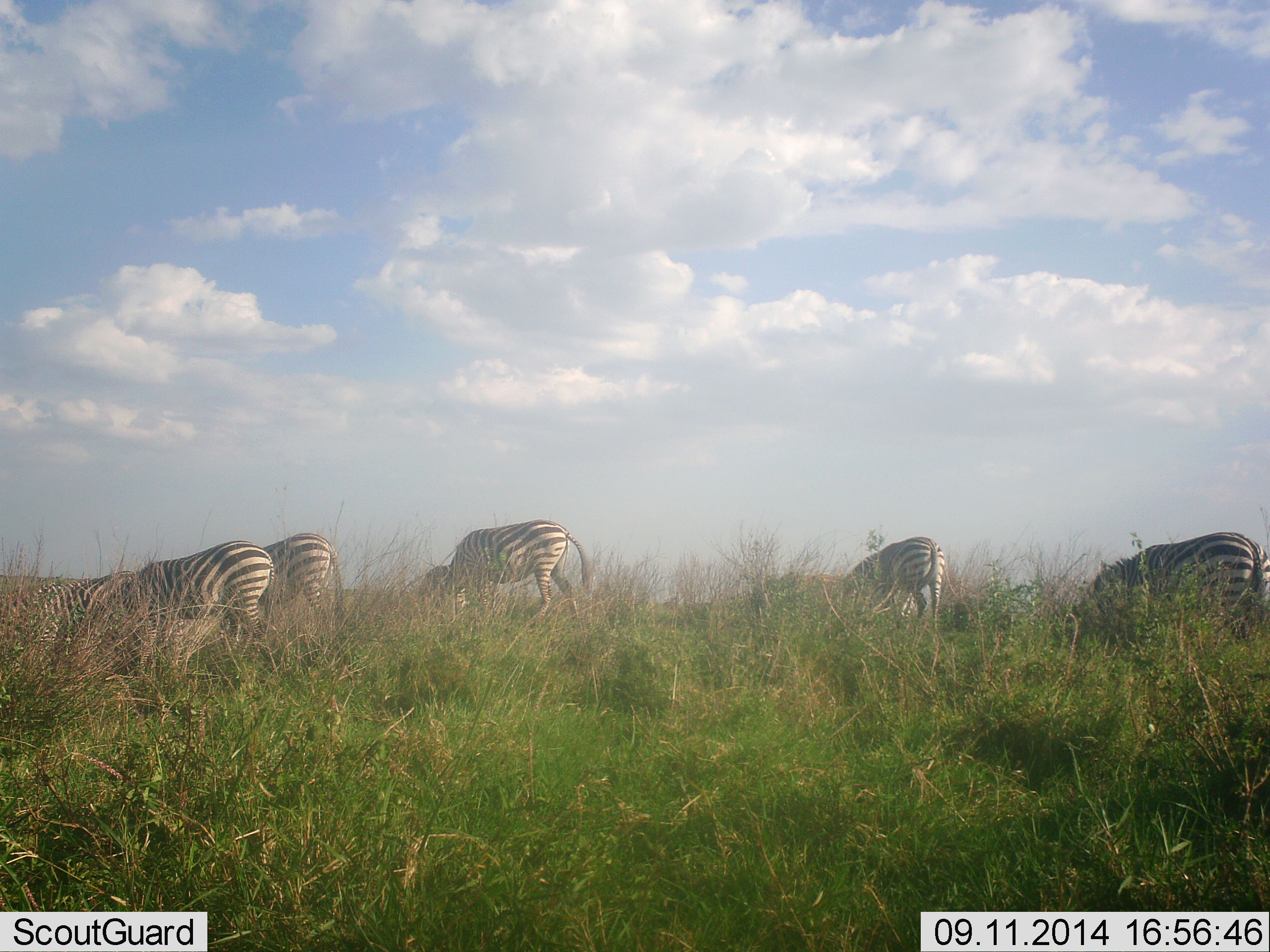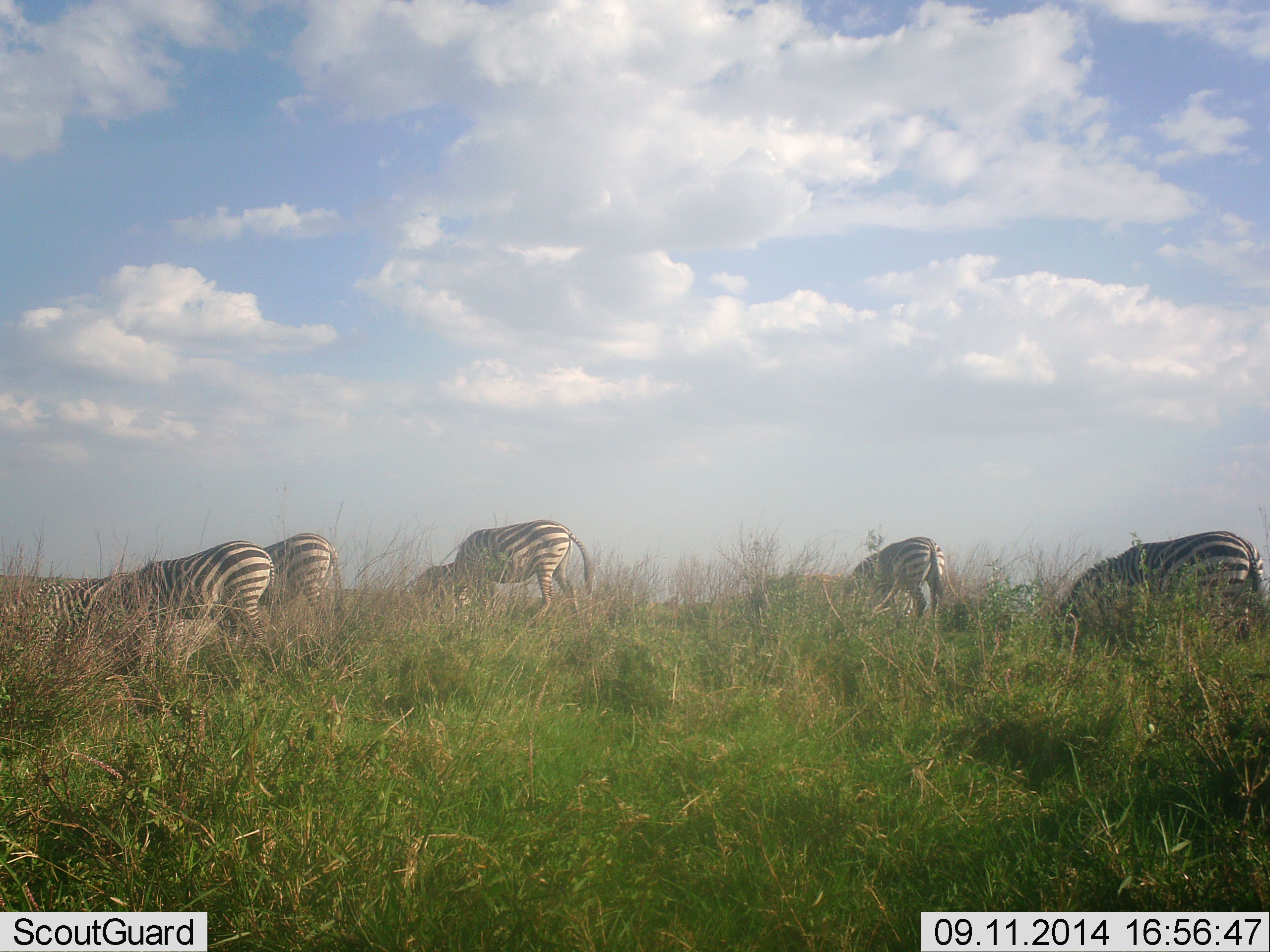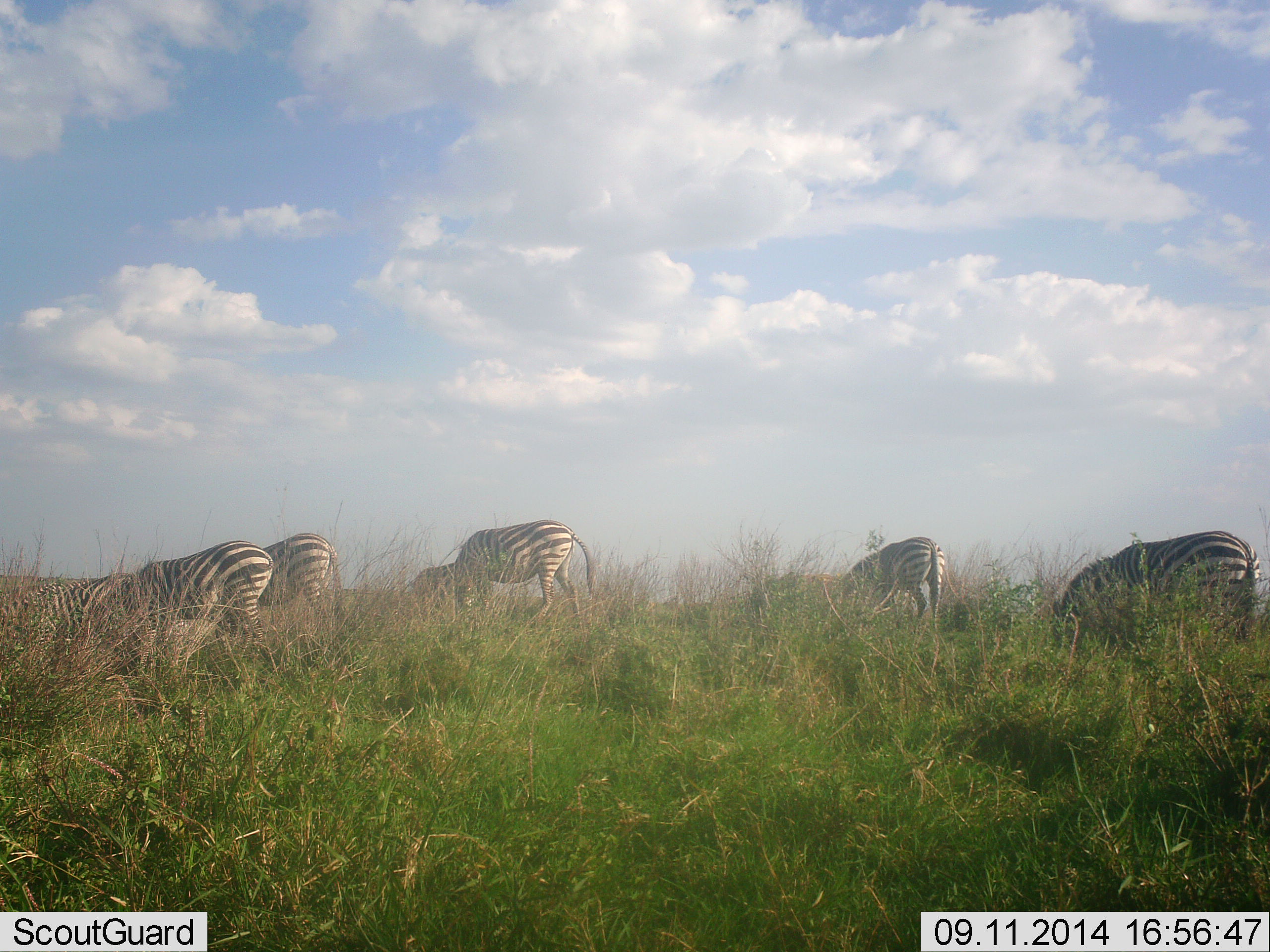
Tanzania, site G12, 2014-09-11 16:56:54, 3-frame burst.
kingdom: Animalia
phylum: Chordata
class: Mammalia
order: Perissodactyla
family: Equidae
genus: Equus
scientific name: Equus quagga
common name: plains zebra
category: zebra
Zebra (plains zebra) (Equus quagga), count 5. Behavior (volunteer vote fractions): standing 10%, resting 0%, moving 0%, interacting 0%. Young present (vote fraction): 0%. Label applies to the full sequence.